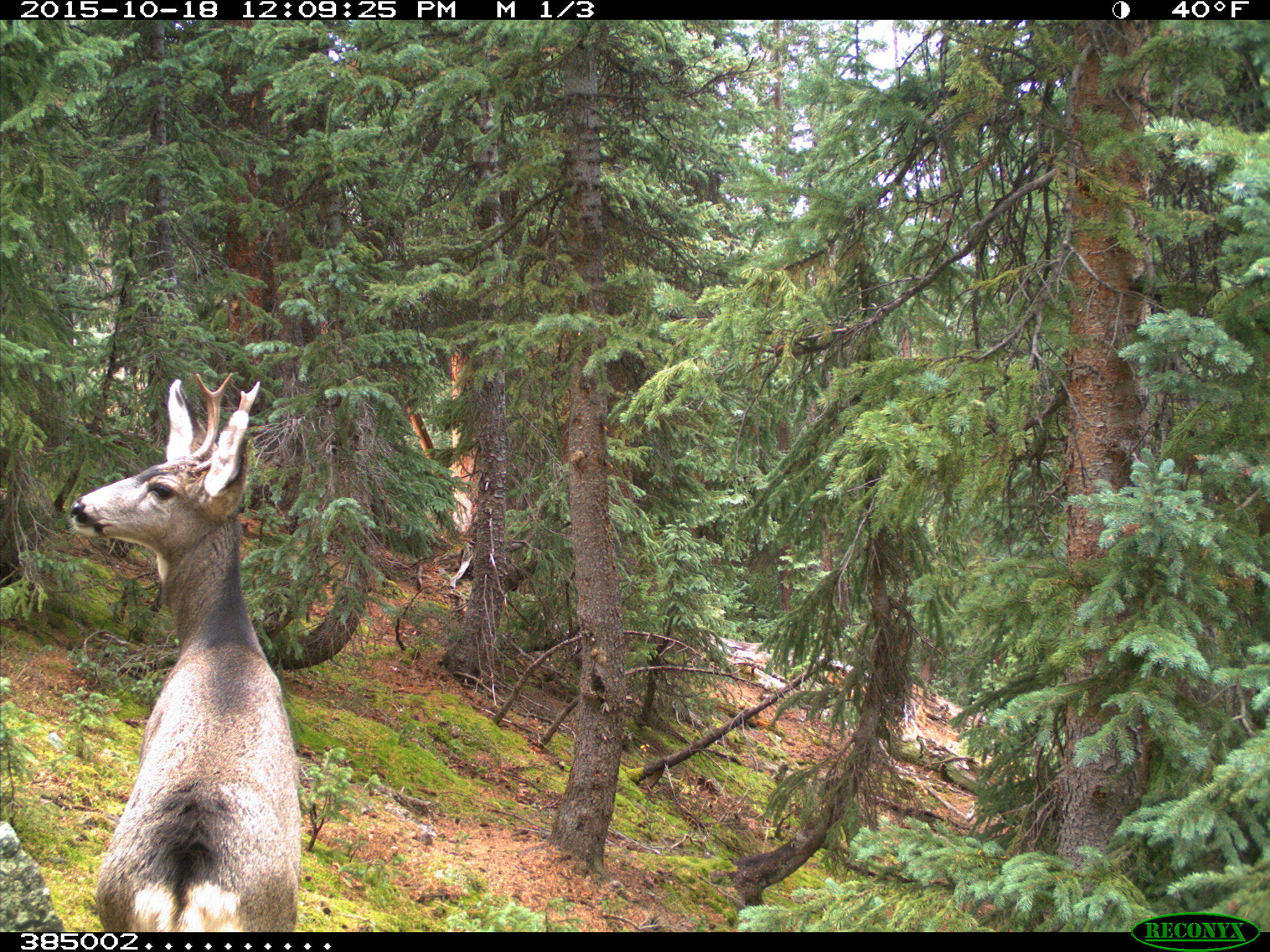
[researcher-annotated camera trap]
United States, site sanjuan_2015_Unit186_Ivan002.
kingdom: Animalia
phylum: Chordata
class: Mammalia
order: Artiodactyla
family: Cervidae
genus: Odocoileus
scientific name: Odocoileus hemionus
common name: mule deer